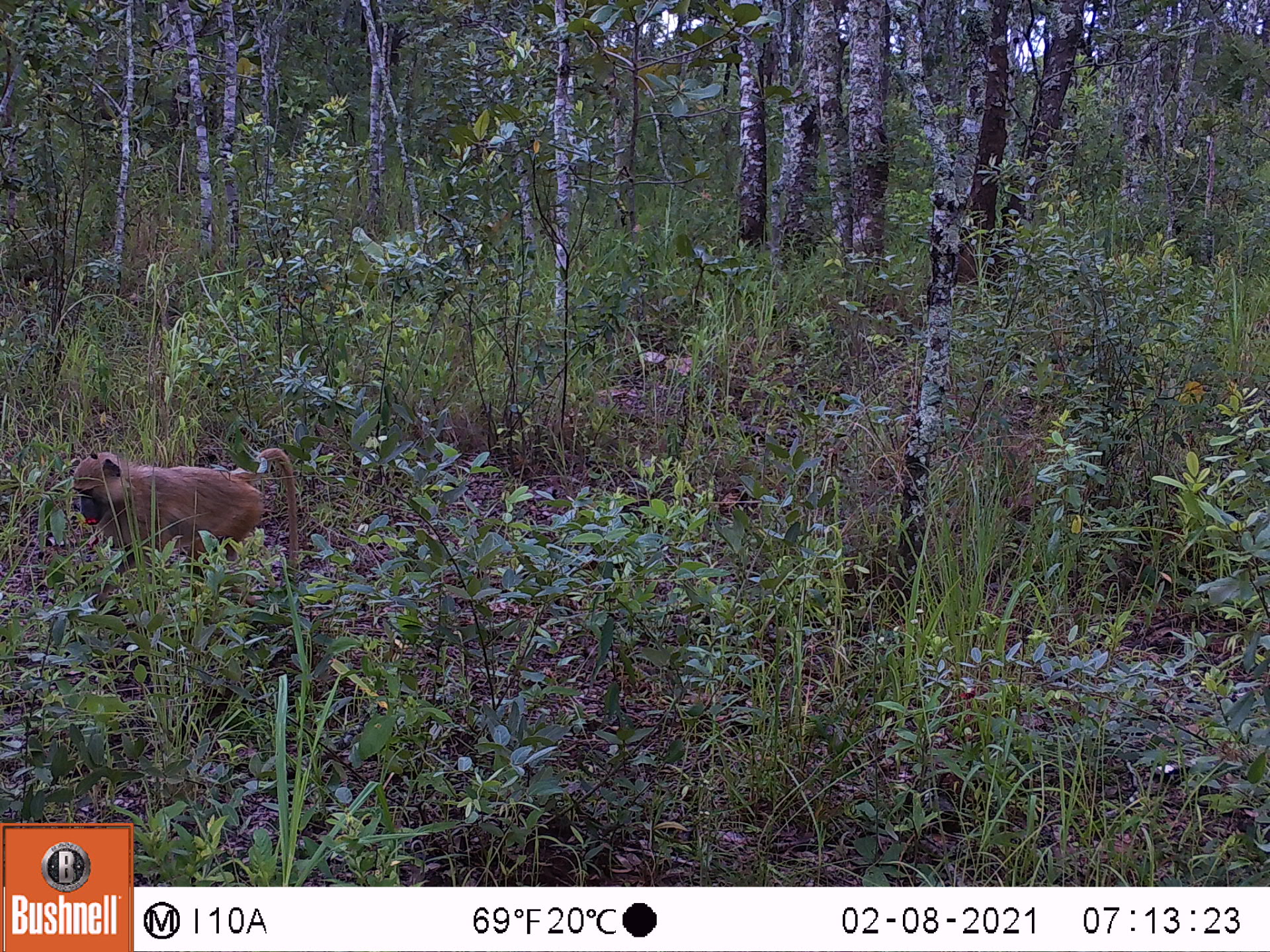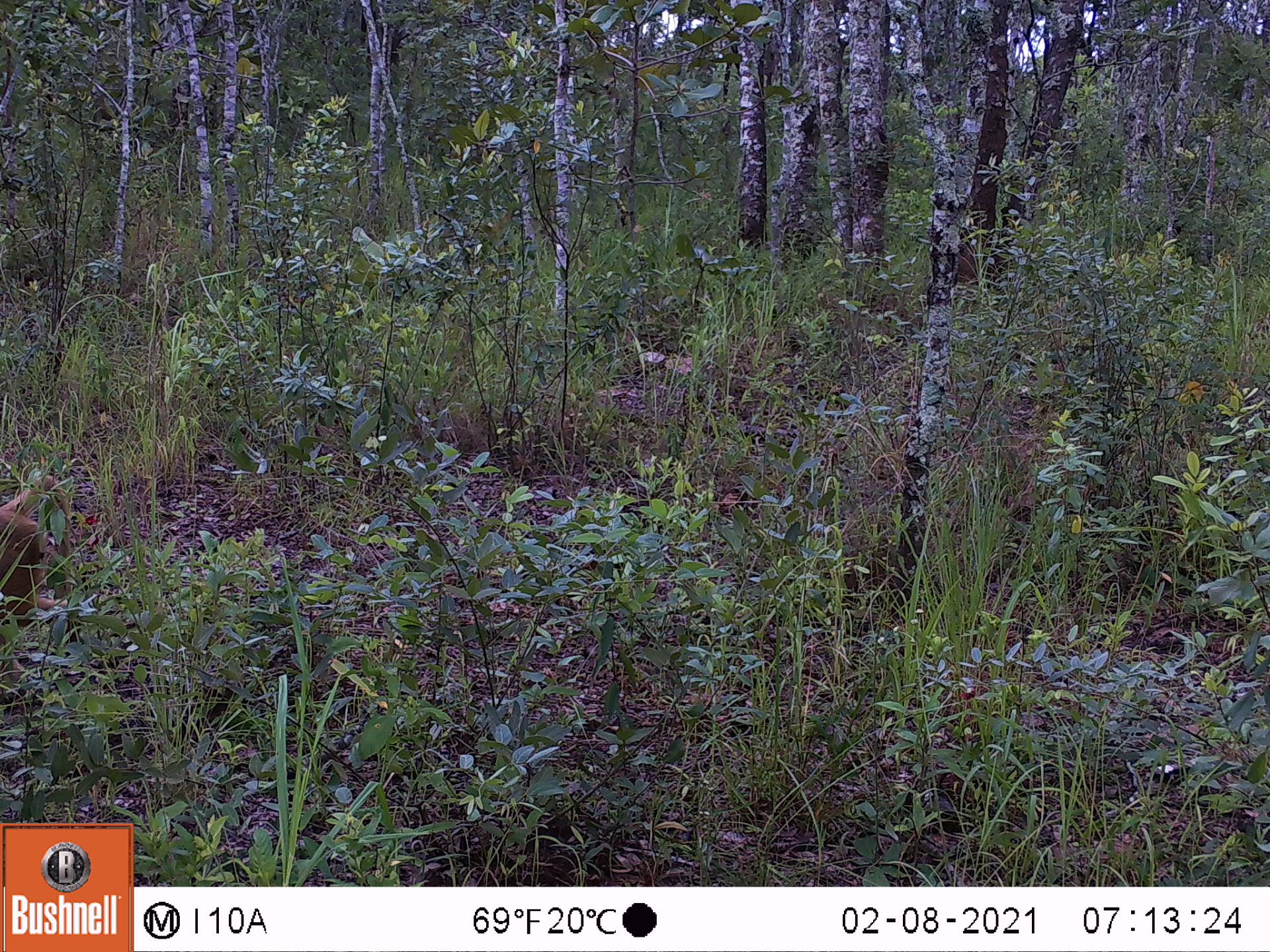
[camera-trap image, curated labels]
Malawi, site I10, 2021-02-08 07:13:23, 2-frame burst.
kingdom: Animalia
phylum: Chordata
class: Mammalia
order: Primates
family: Cercopithecidae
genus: Papio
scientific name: Papio cynocephalus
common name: yellow baboon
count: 1